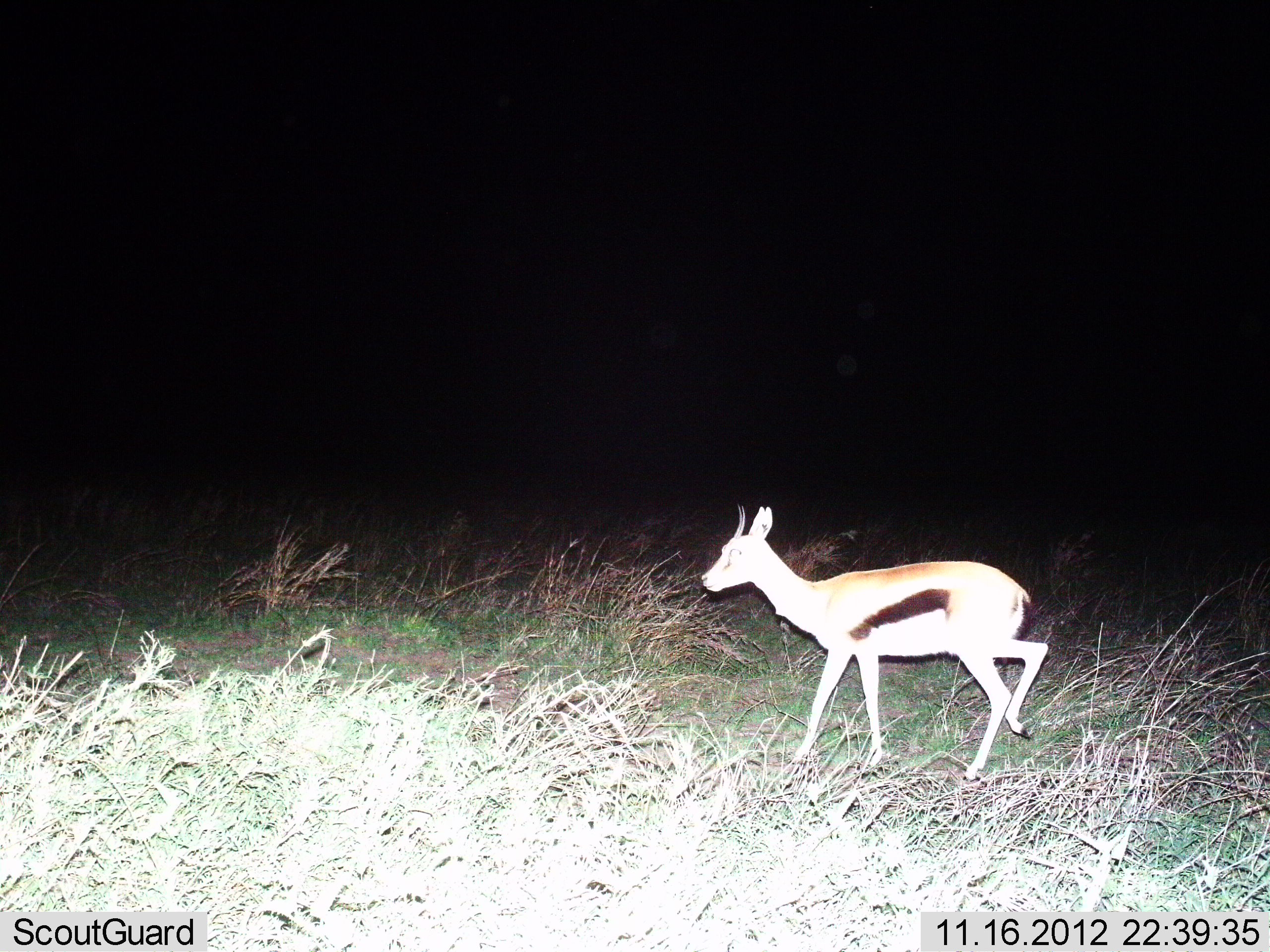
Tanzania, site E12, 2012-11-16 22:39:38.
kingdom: Animalia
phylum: Chordata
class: Mammalia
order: Artiodactyla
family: Bovidae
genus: Eudorcas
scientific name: Eudorcas thomsonii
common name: thomson's gazelle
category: gazellethomsons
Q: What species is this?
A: Gazellethomsons (thomson's gazelle) (Eudorcas thomsonii).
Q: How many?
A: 1.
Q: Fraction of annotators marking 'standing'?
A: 20%.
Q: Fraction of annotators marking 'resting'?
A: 0%.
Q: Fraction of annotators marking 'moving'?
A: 80%.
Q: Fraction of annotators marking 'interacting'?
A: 0%.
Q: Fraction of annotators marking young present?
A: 0%.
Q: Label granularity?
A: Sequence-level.